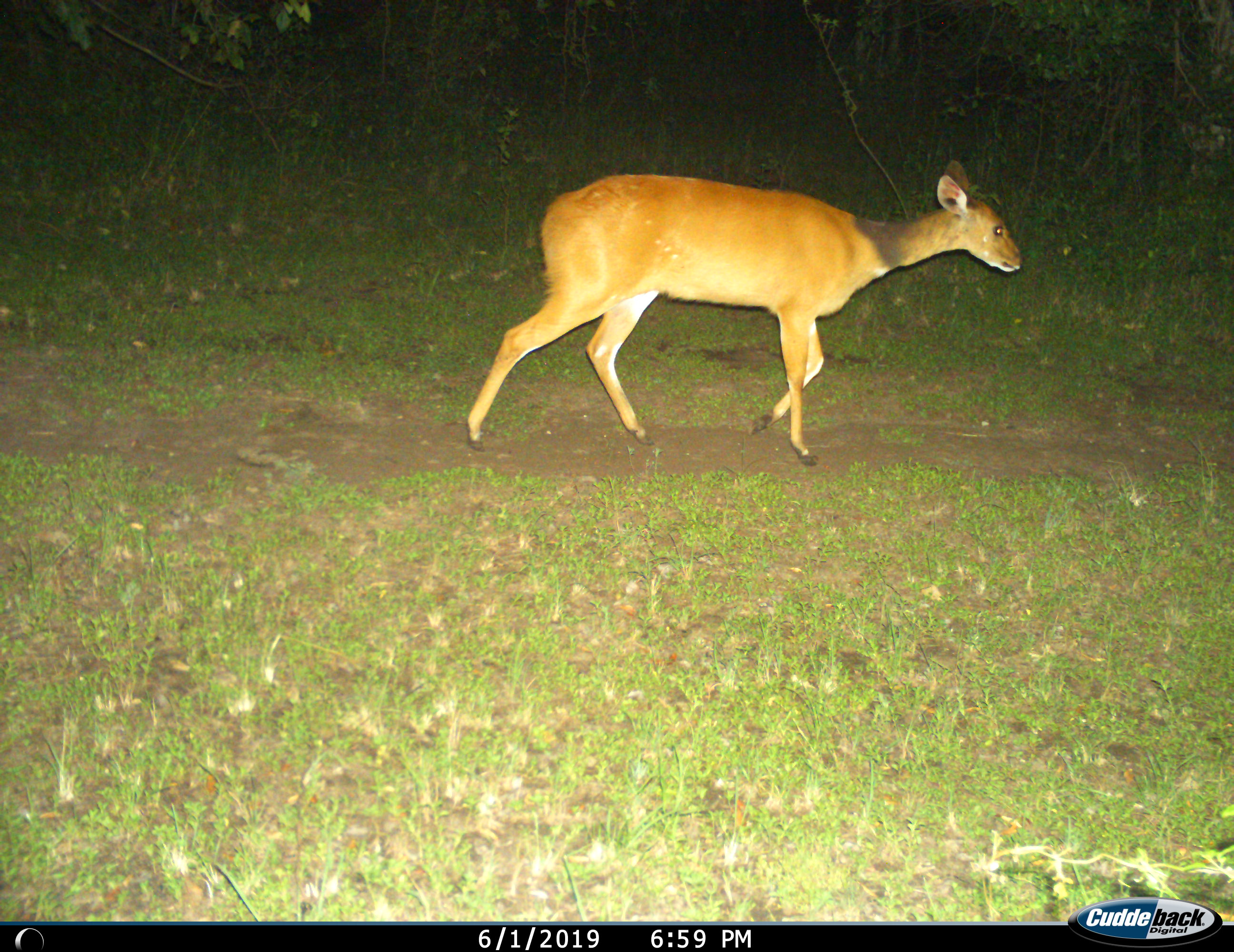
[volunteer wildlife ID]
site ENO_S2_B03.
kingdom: Animalia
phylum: Chordata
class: Mammalia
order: Artiodactyla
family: Bovidae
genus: Tragelaphus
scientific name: Tragelaphus scriptus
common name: bushbuck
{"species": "bushbuck (Tragelaphus scriptus)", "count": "1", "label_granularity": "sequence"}